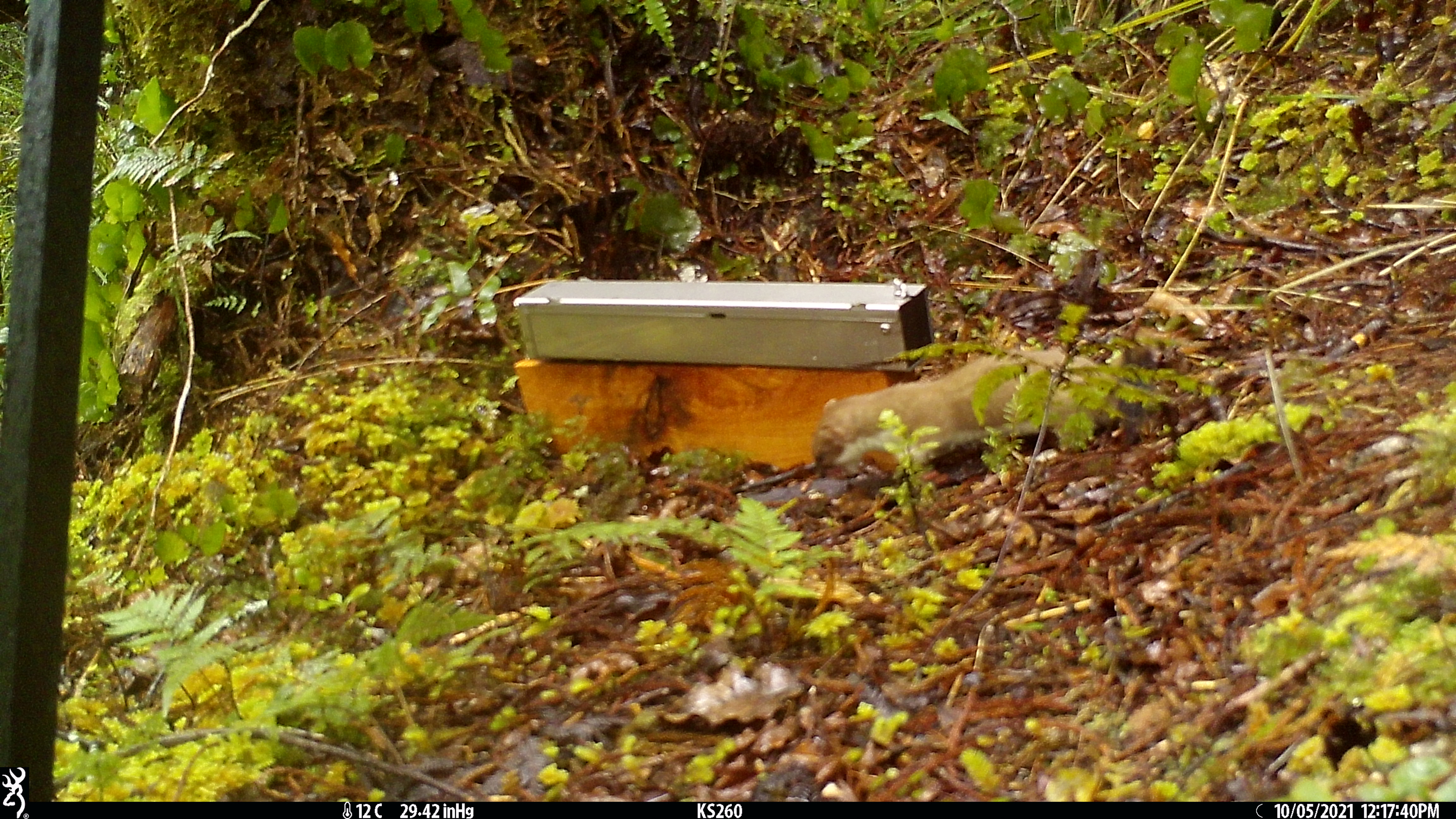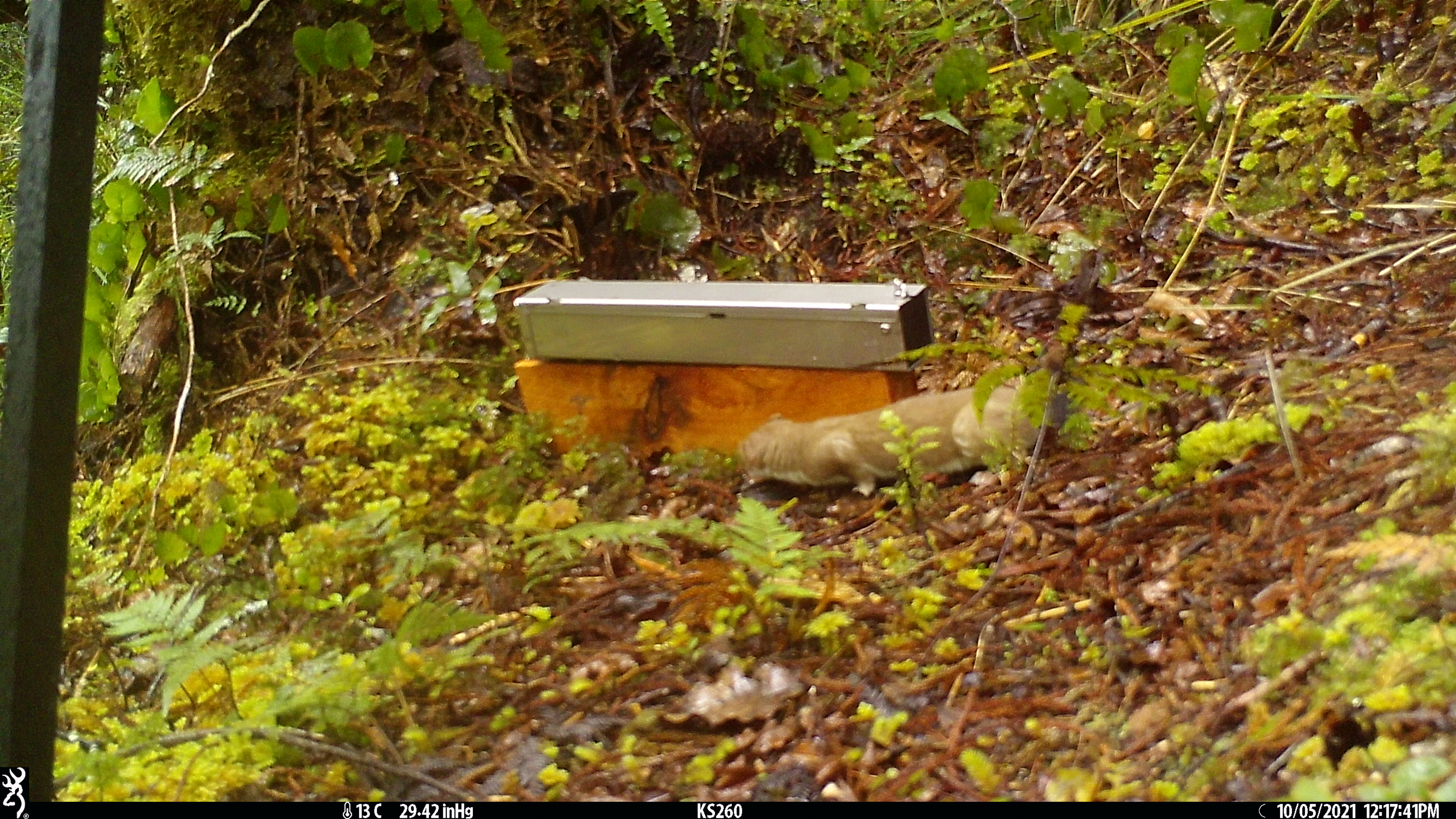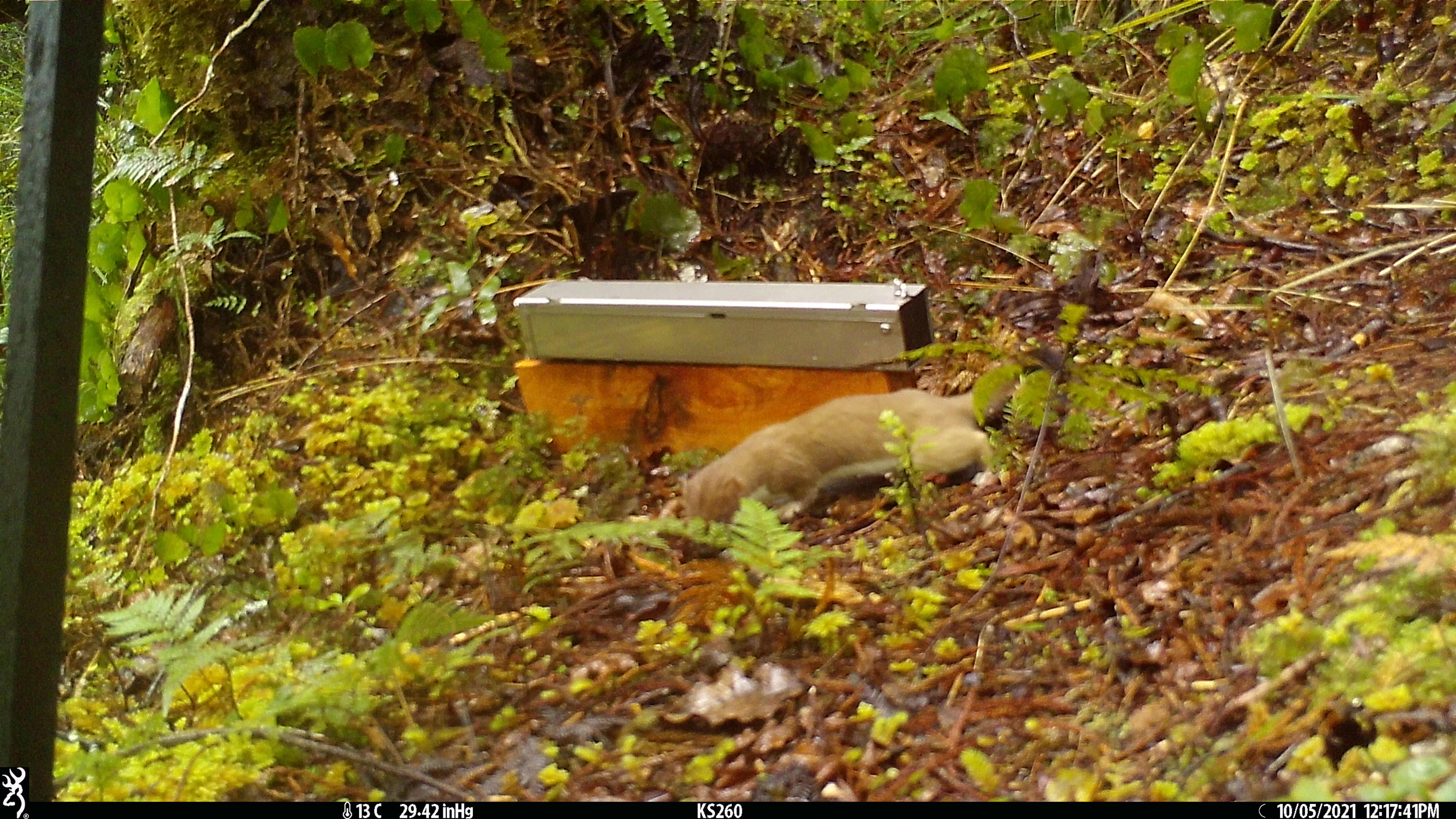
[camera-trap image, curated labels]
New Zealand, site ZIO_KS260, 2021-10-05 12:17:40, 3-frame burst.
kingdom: Animalia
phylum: Chordata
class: Mammalia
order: Carnivora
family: Mustelidae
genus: Mustela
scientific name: Mustela erminea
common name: stoat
Stoat (Mustela erminea).